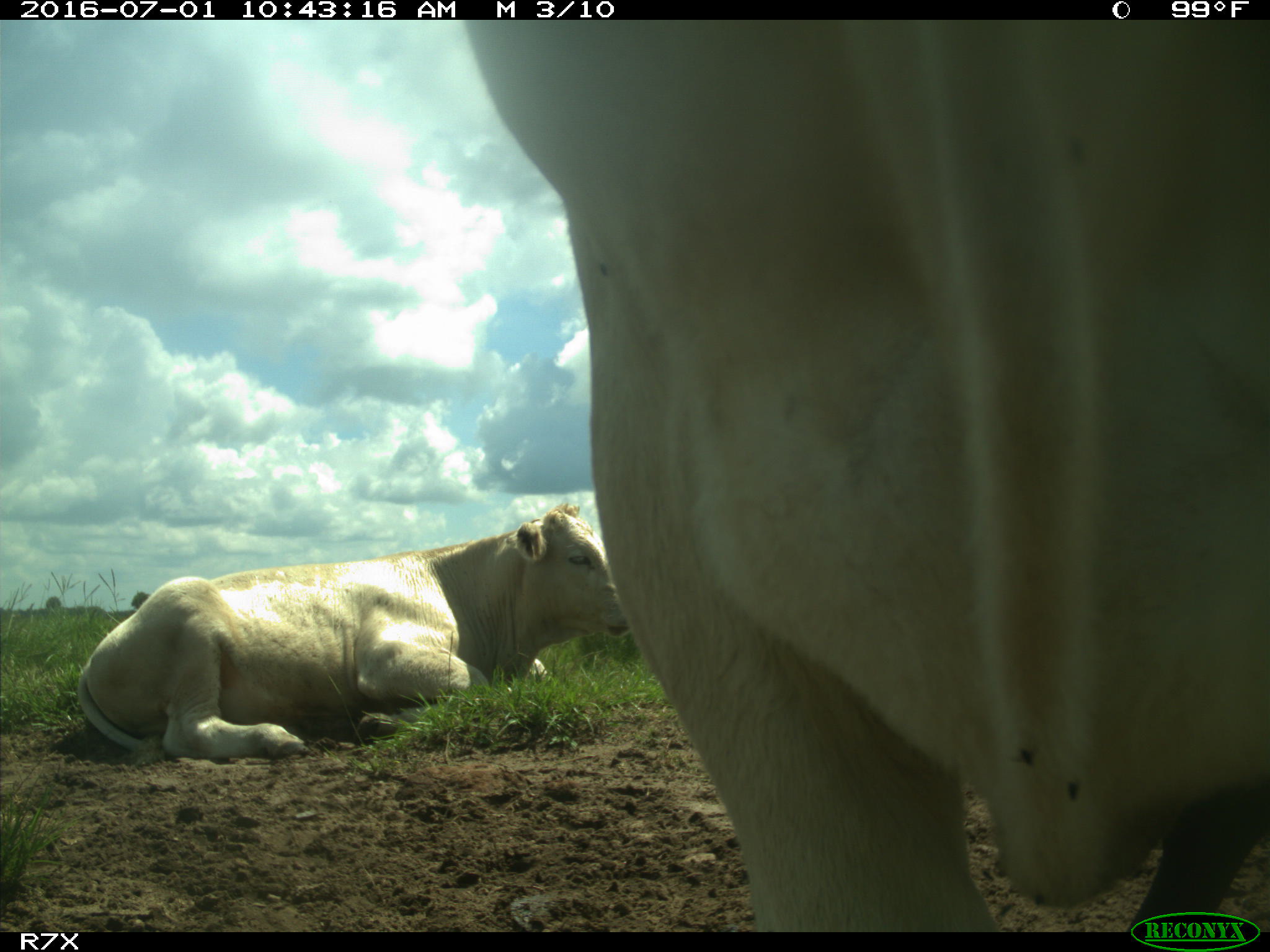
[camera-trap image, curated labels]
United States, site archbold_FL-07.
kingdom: Animalia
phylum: Chordata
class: Mammalia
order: Artiodactyla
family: Bovidae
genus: Bos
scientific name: Bos taurus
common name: domestic cow